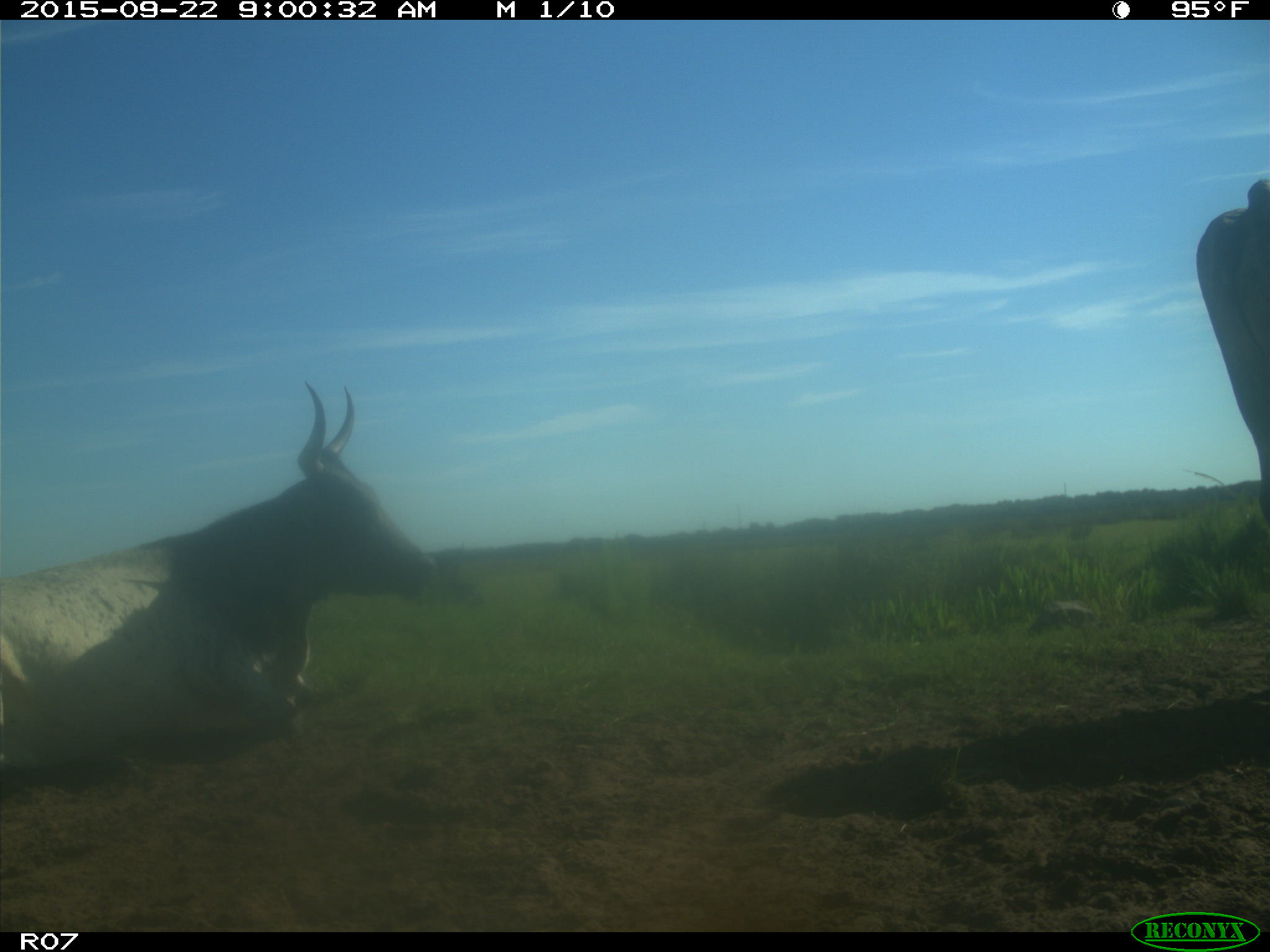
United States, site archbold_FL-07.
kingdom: Animalia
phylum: Chordata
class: Mammalia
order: Artiodactyla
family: Bovidae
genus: Bos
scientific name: Bos taurus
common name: domestic cow